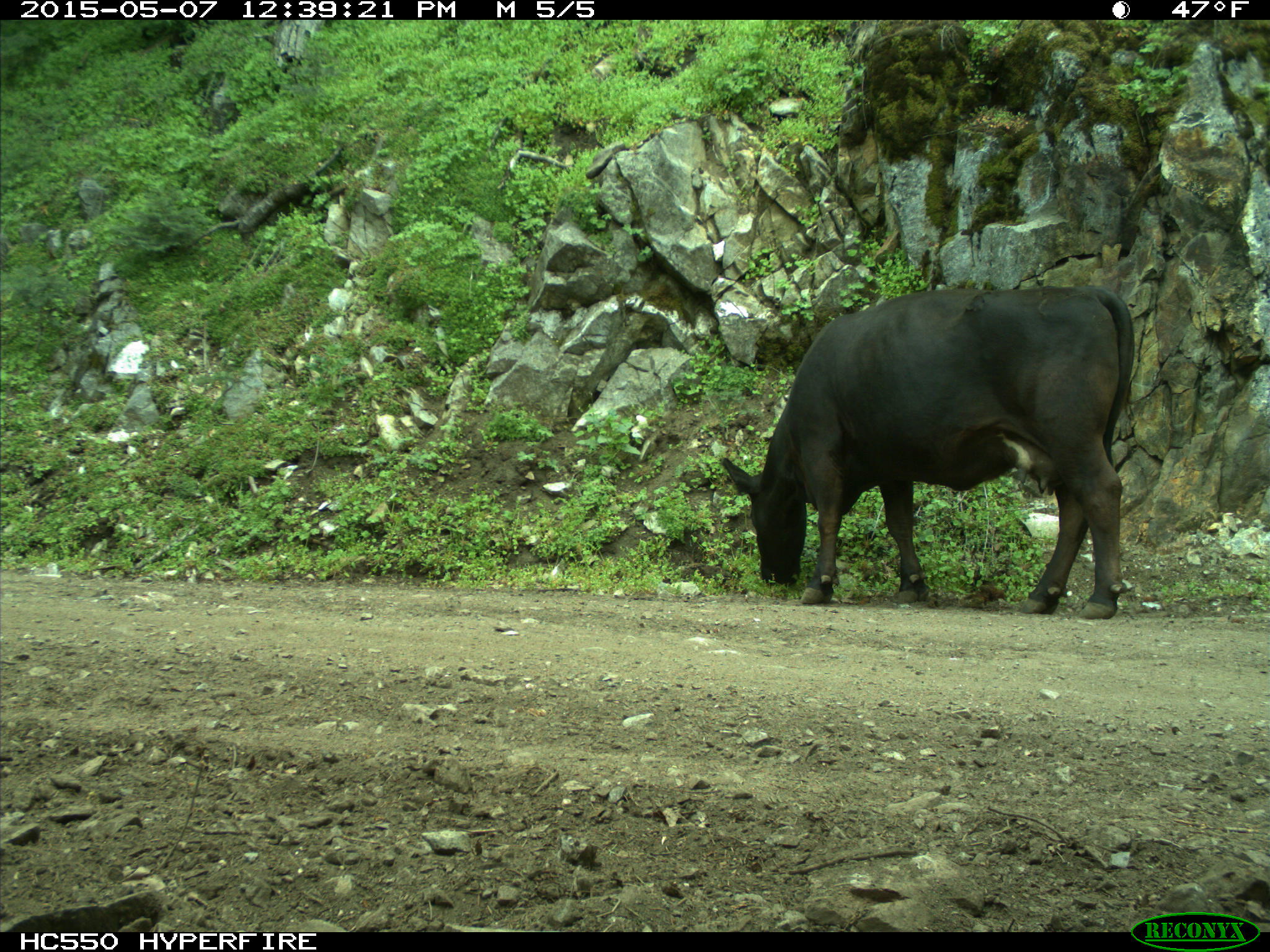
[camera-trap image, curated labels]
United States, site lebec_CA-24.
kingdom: Animalia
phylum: Chordata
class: Mammalia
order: Artiodactyla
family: Bovidae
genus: Bos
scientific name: Bos taurus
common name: domestic cow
Bos taurus (domestic cow).